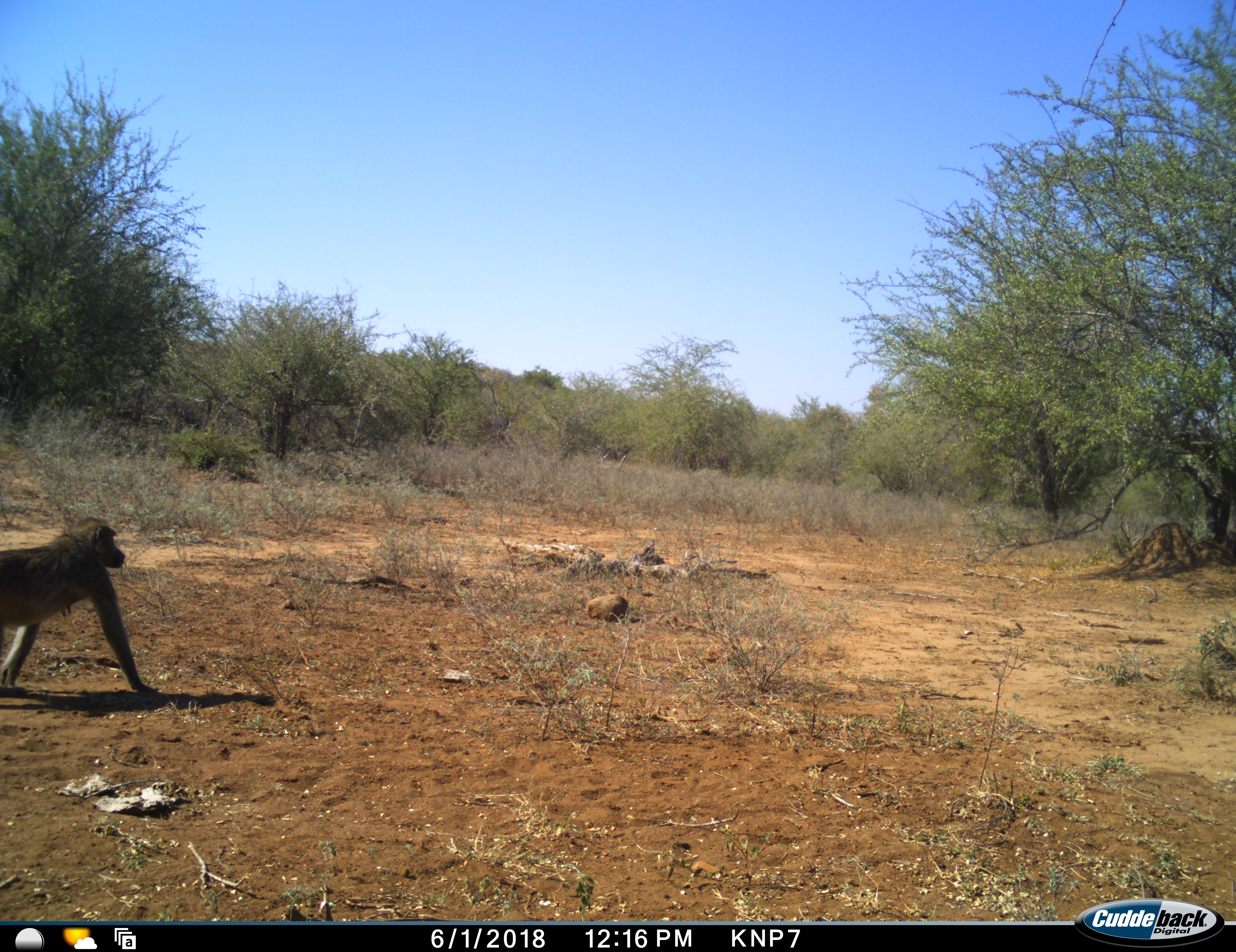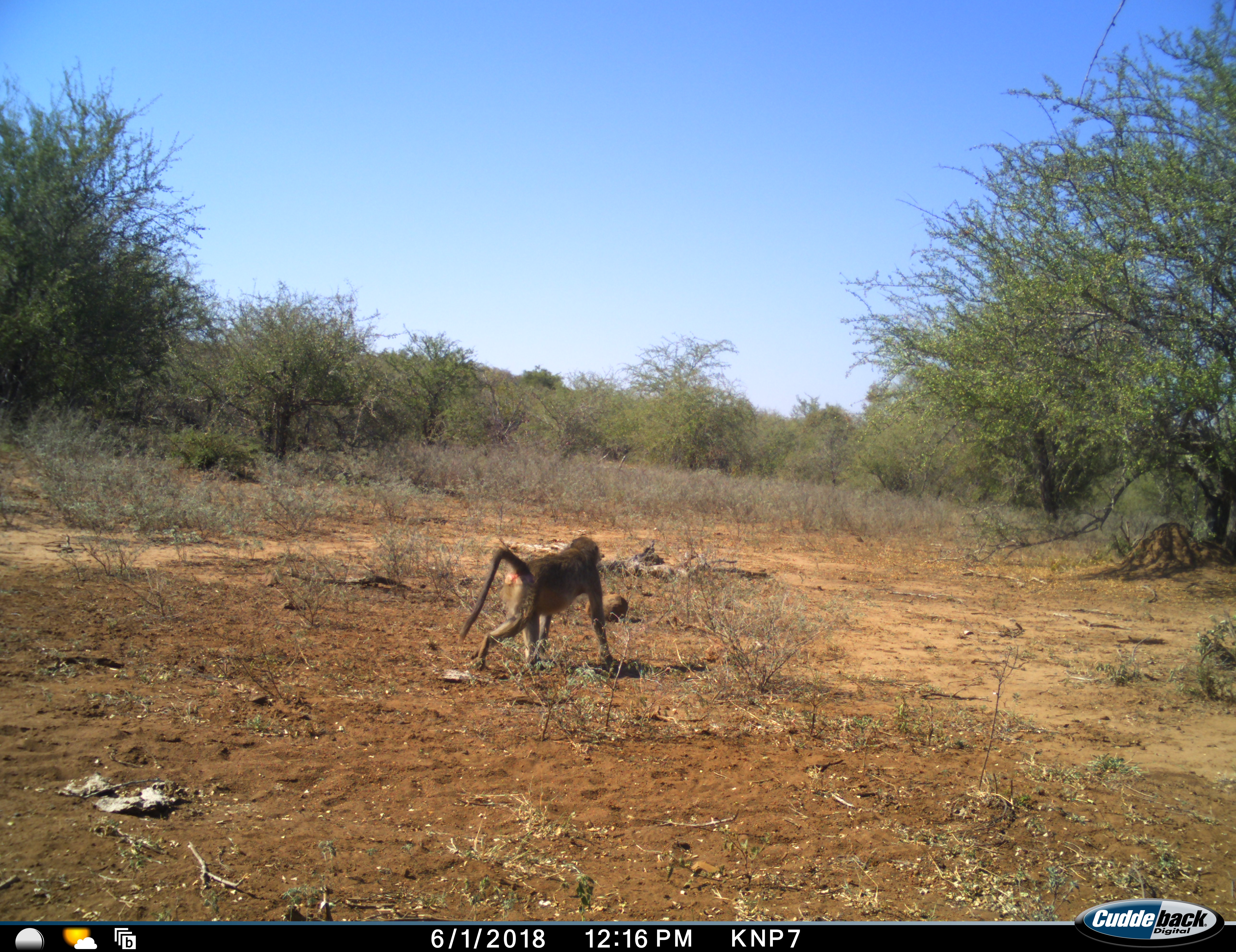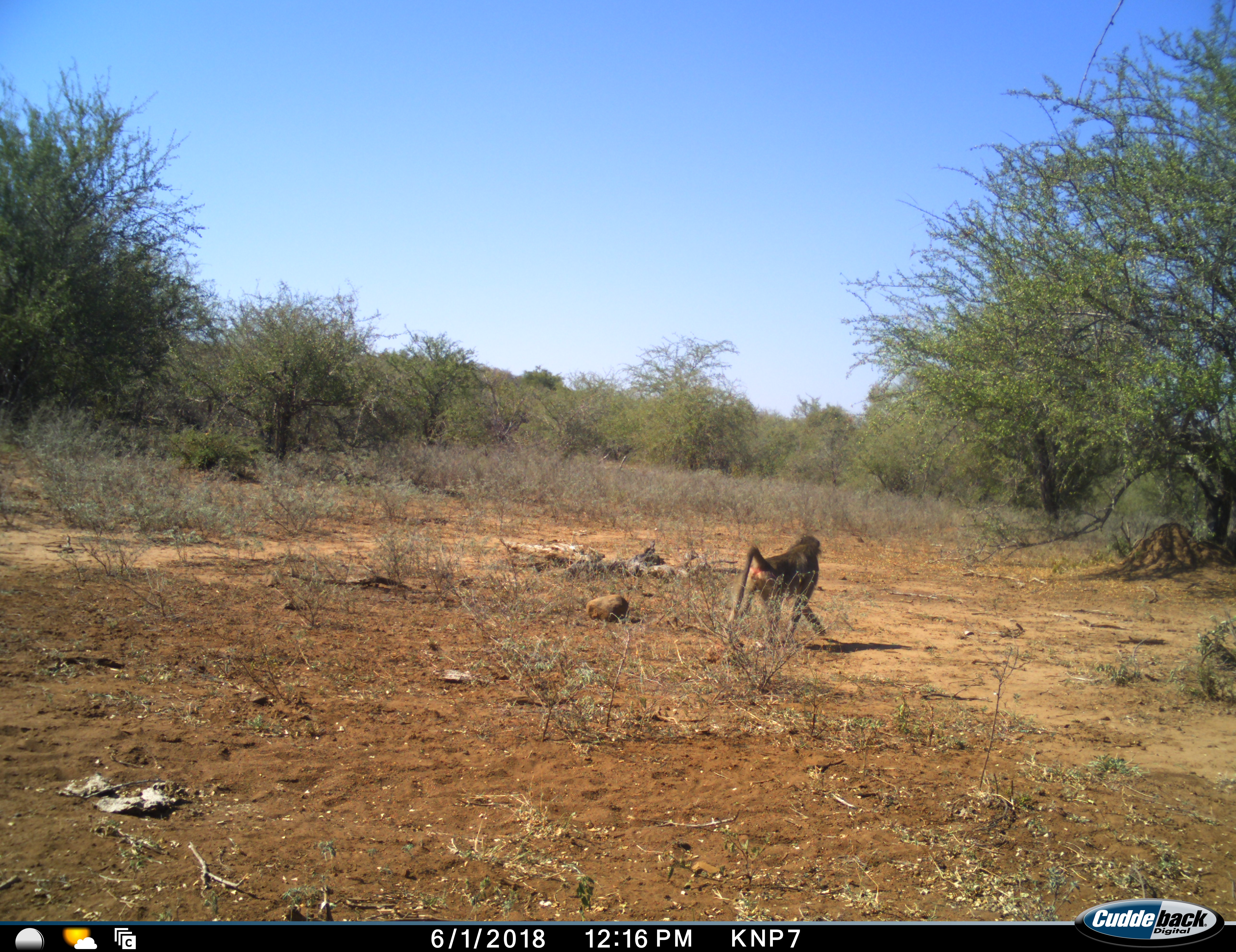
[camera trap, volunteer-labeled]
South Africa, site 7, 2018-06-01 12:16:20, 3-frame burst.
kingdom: Animalia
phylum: Chordata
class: Mammalia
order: Primates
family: Cercopithecidae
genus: Papio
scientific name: Papio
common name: baboon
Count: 1.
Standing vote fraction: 0%.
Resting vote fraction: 0%.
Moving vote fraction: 100%.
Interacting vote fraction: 0%.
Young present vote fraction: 0%.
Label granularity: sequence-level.